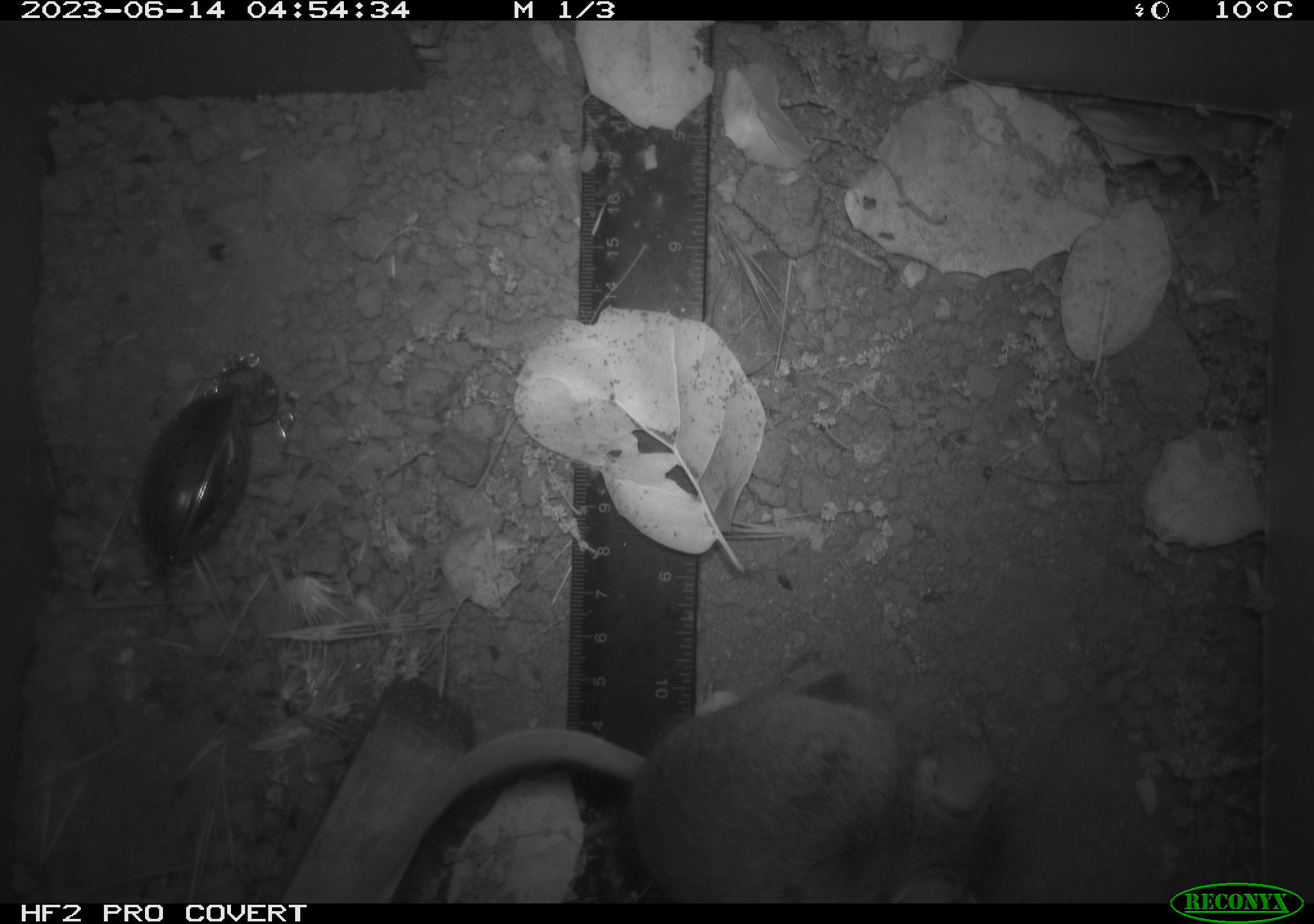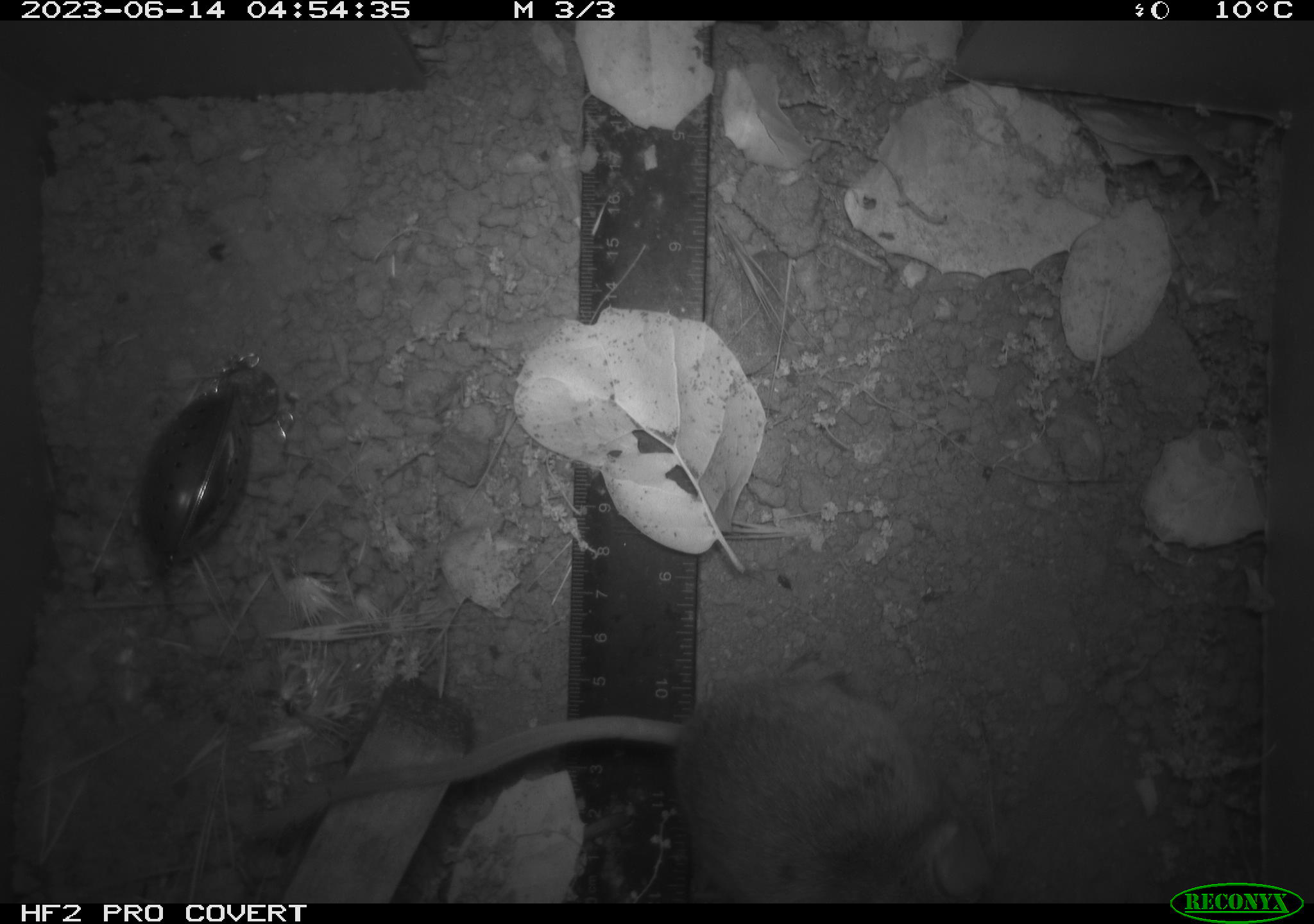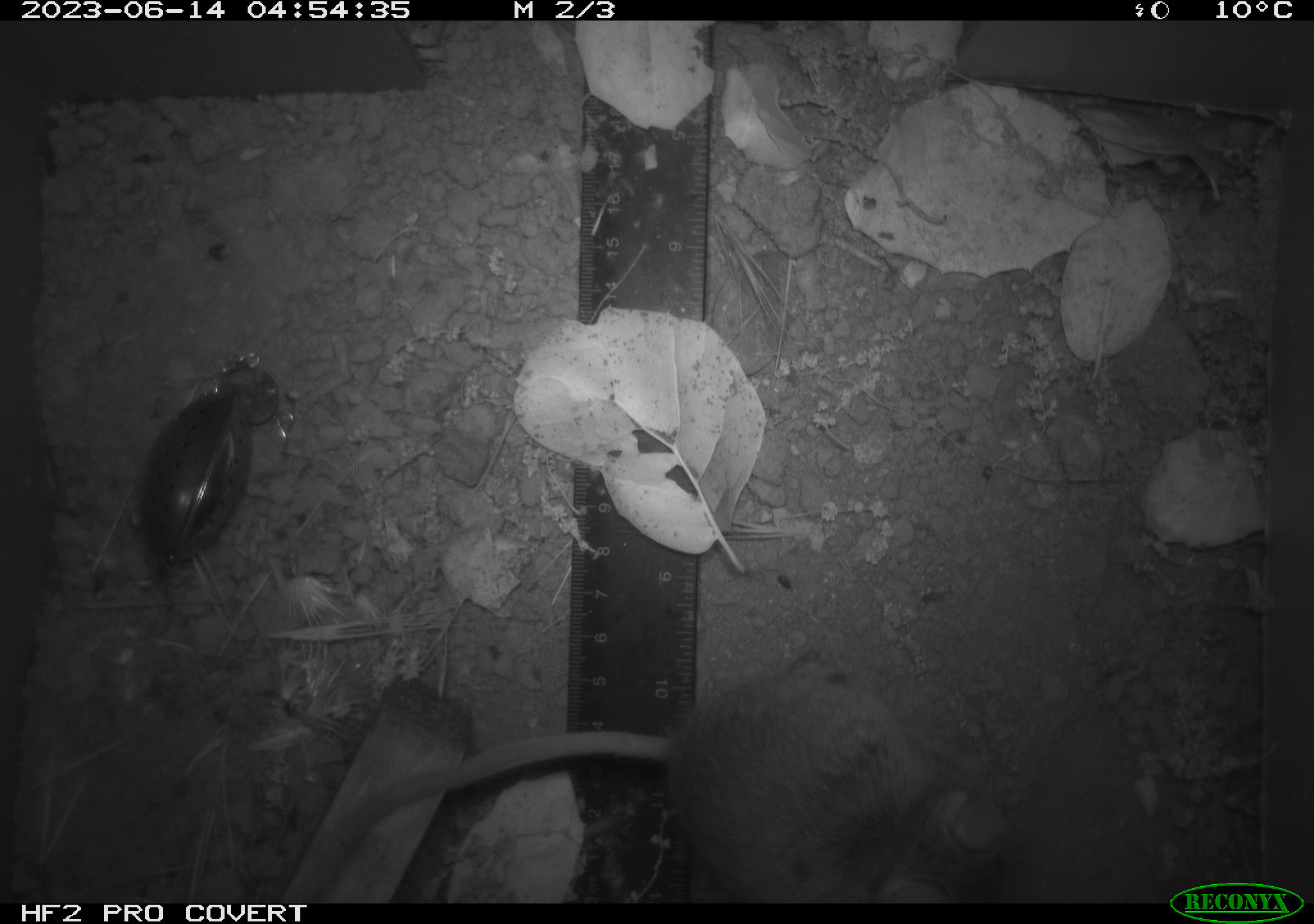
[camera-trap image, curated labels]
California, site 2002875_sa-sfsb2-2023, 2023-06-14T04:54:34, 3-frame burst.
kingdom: Animalia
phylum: Chordata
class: Mammalia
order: Rodentia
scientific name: Rodentia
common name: mouse species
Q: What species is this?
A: Mouse species (Rodentia).